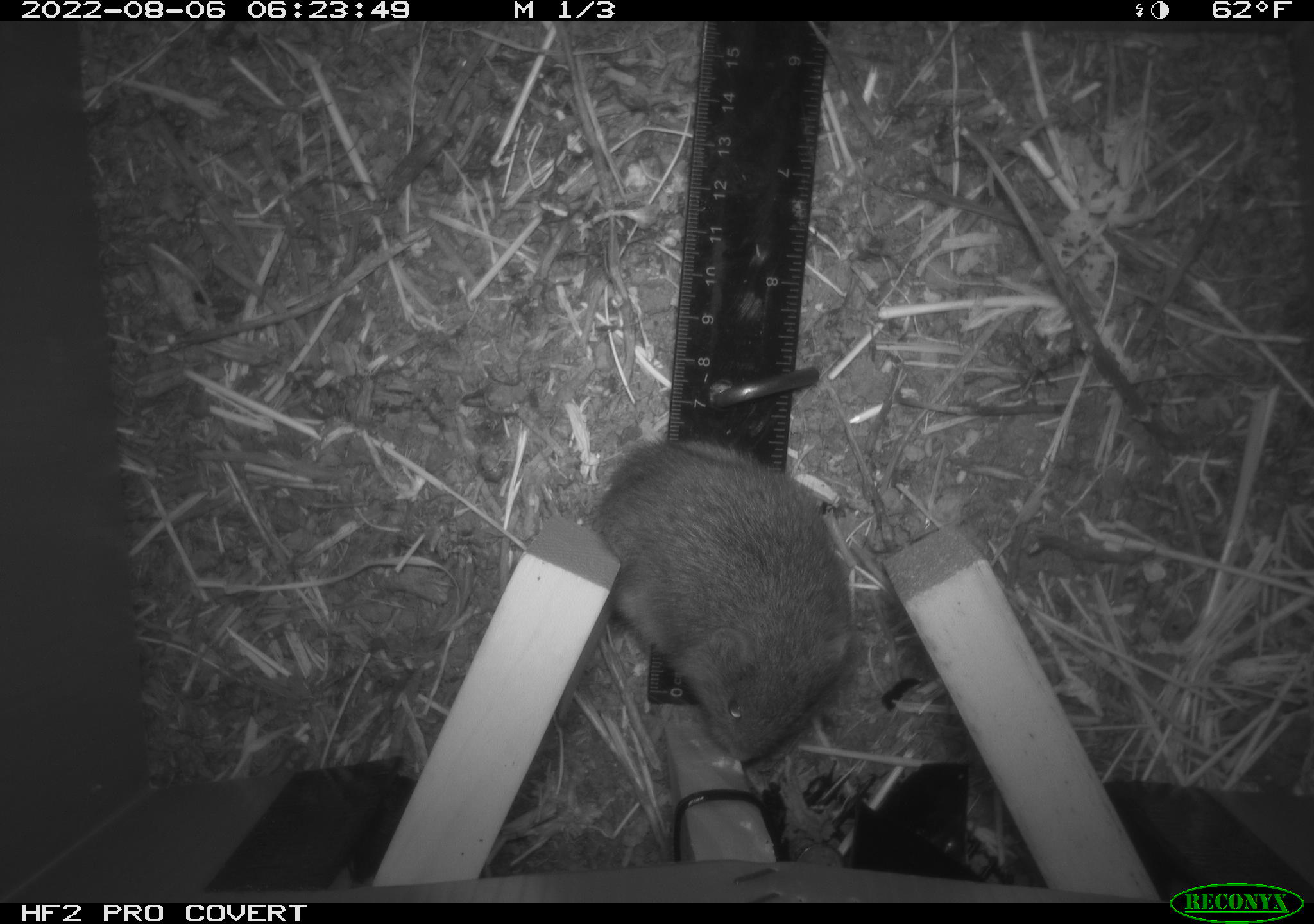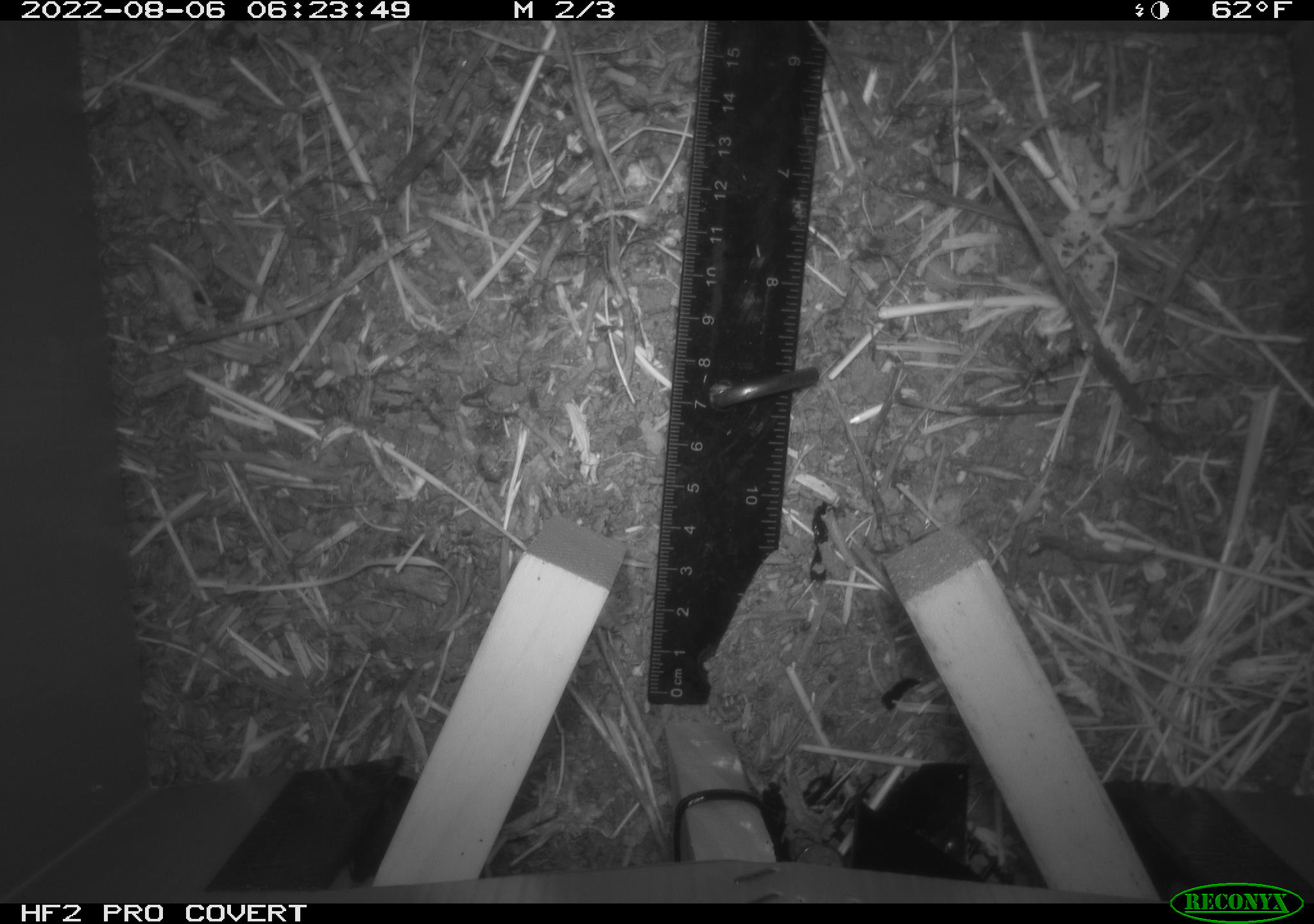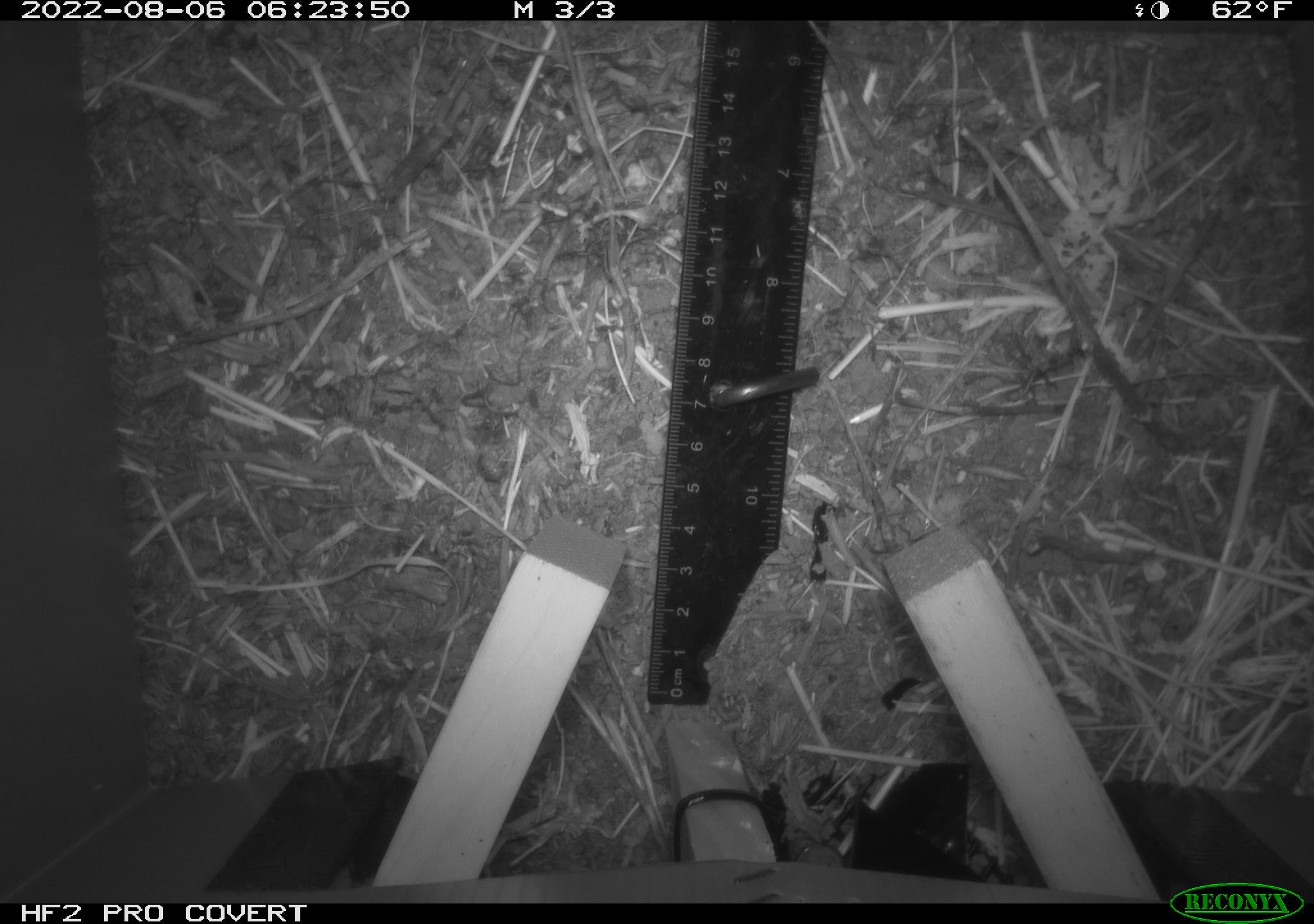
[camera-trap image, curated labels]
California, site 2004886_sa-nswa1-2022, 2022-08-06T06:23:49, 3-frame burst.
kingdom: Animalia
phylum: Chordata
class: Mammalia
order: Rodentia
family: Cricetidae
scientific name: Cricetidae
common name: hamsters, voles, lemmings, and allies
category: cricetidae family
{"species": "cricetidae family (hamsters, voles, lemmings, and allies) (Cricetidae)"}